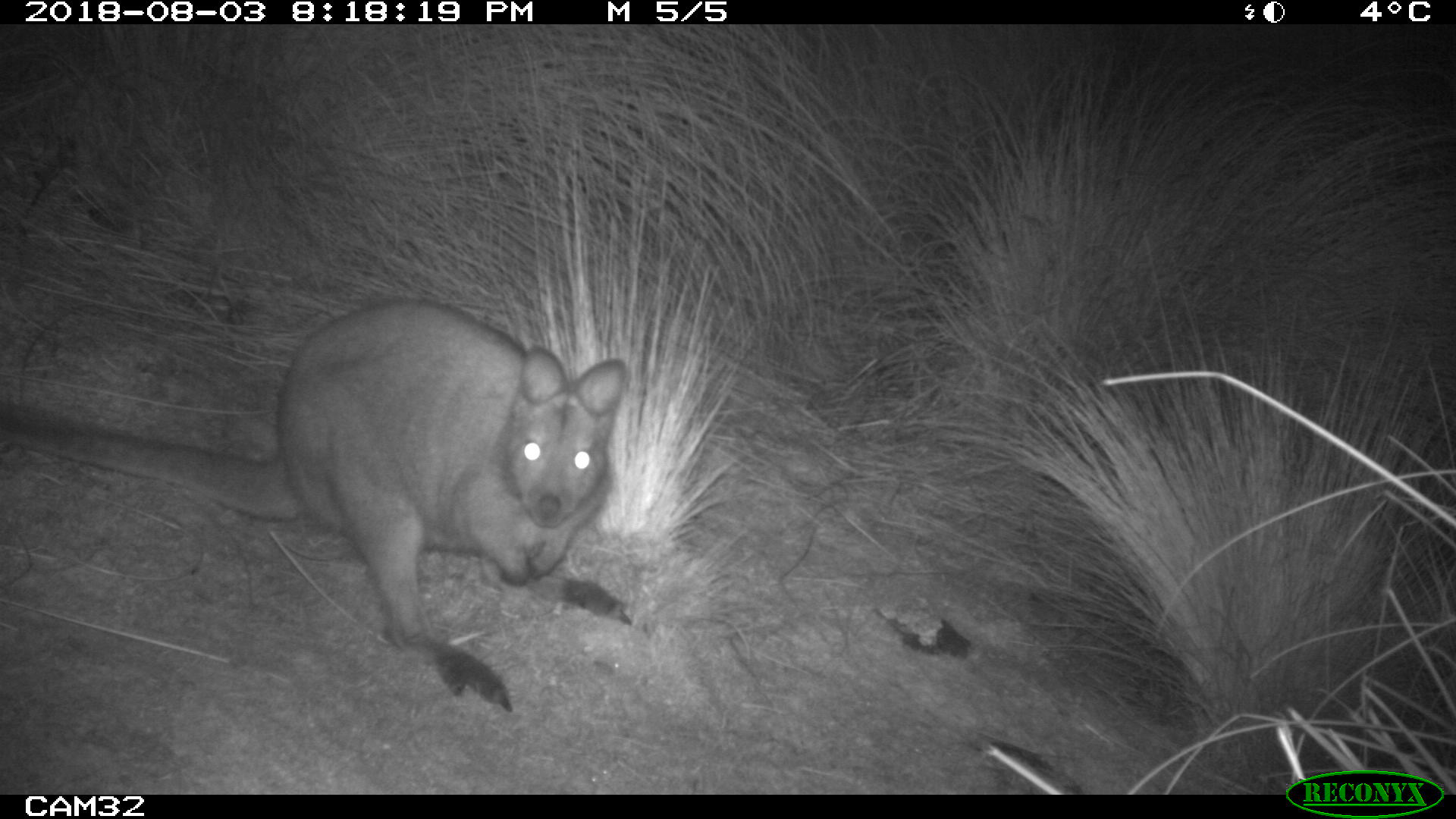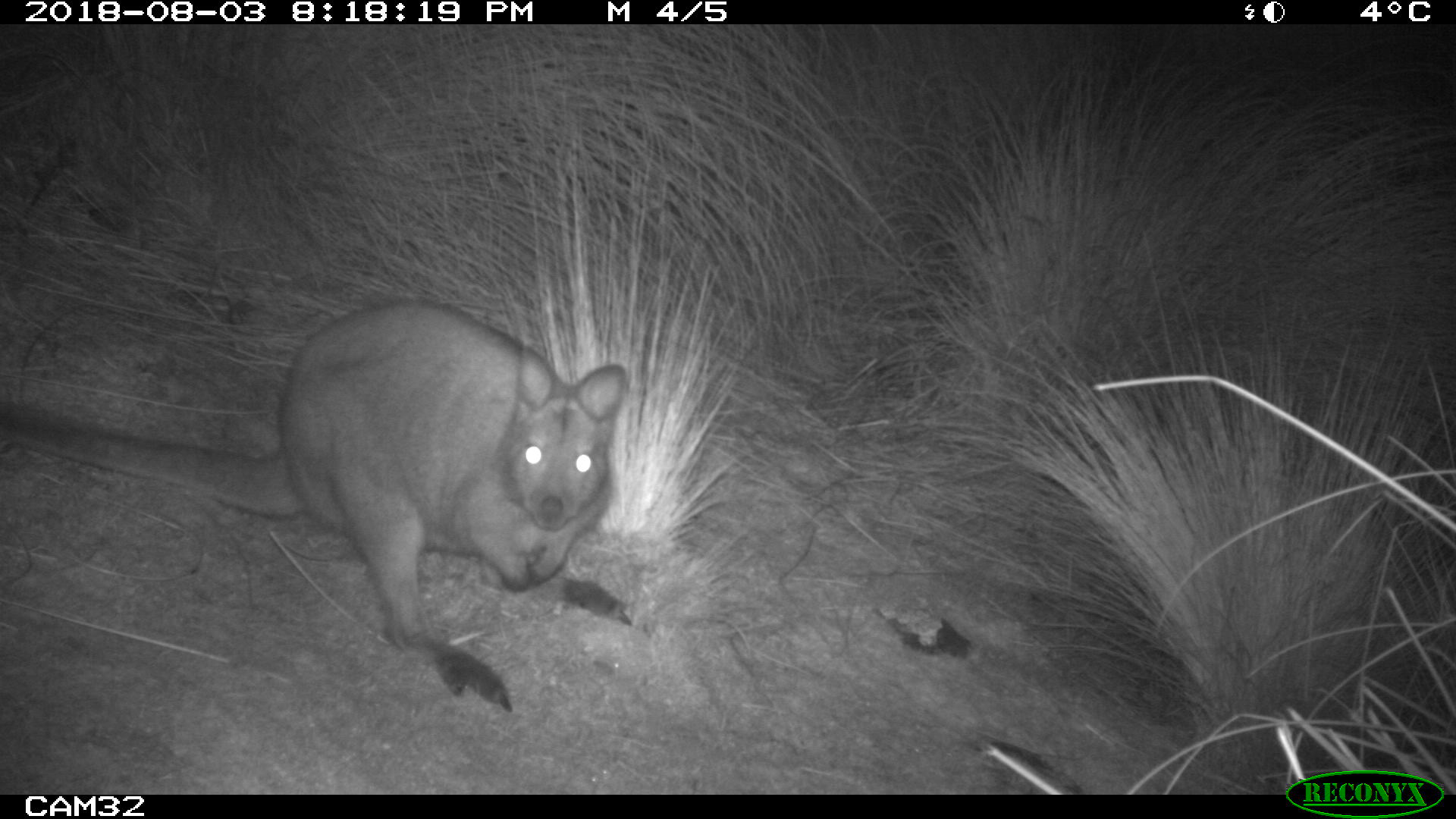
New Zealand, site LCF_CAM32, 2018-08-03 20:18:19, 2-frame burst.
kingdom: Animalia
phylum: Chordata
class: Mammalia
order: Diprotodontia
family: Macropodidae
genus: Notamacropus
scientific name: Notamacropus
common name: wallaby